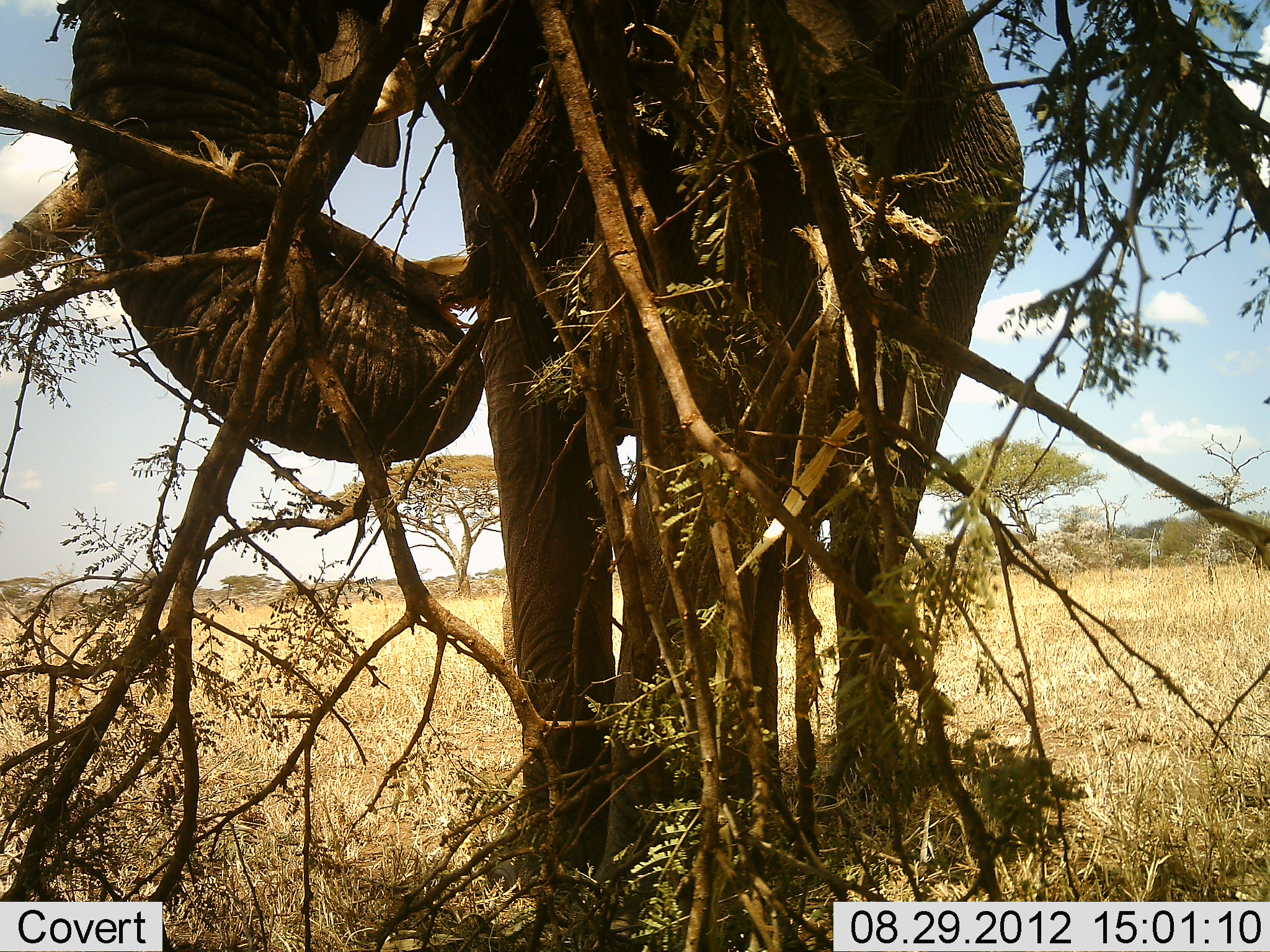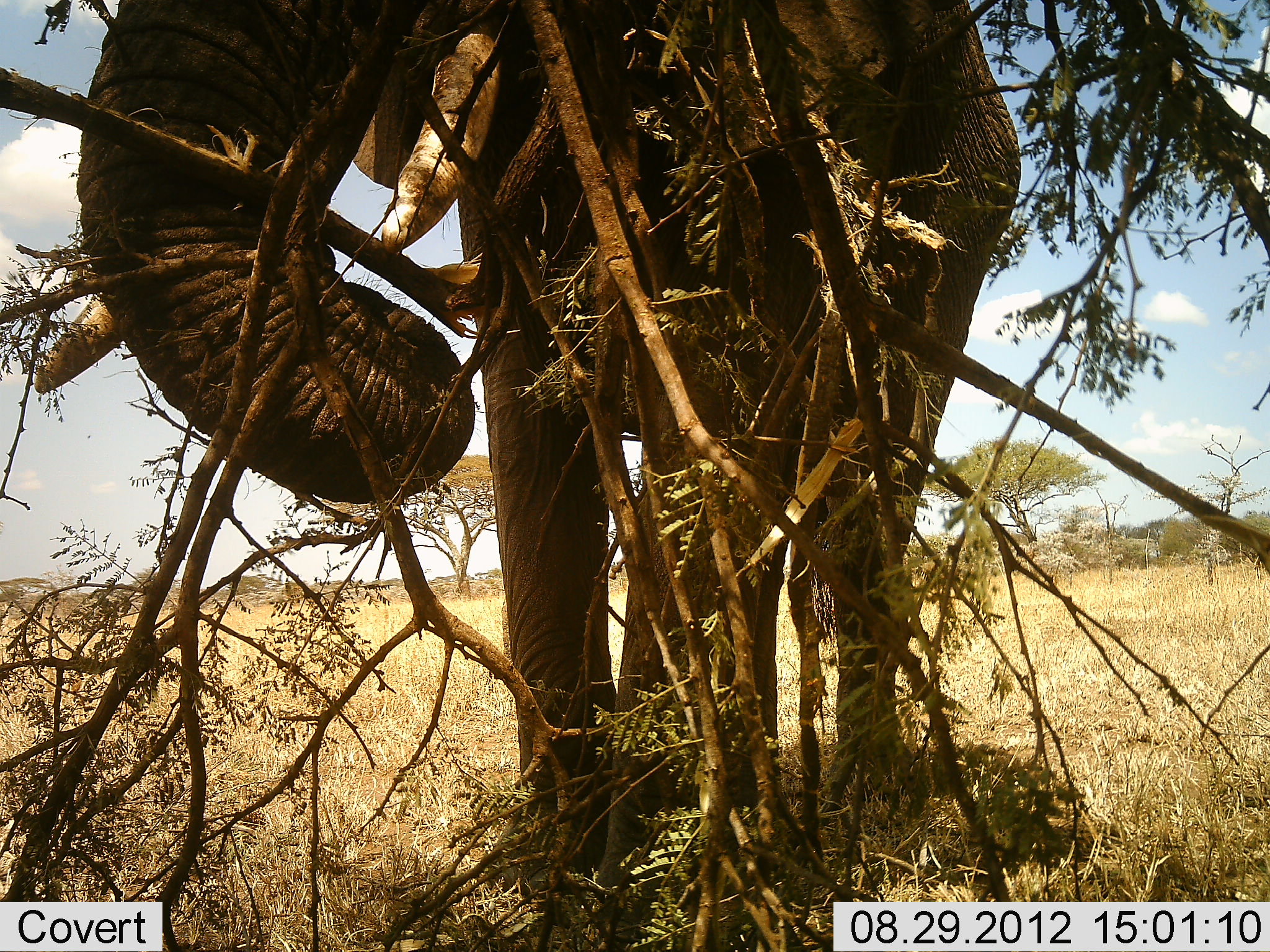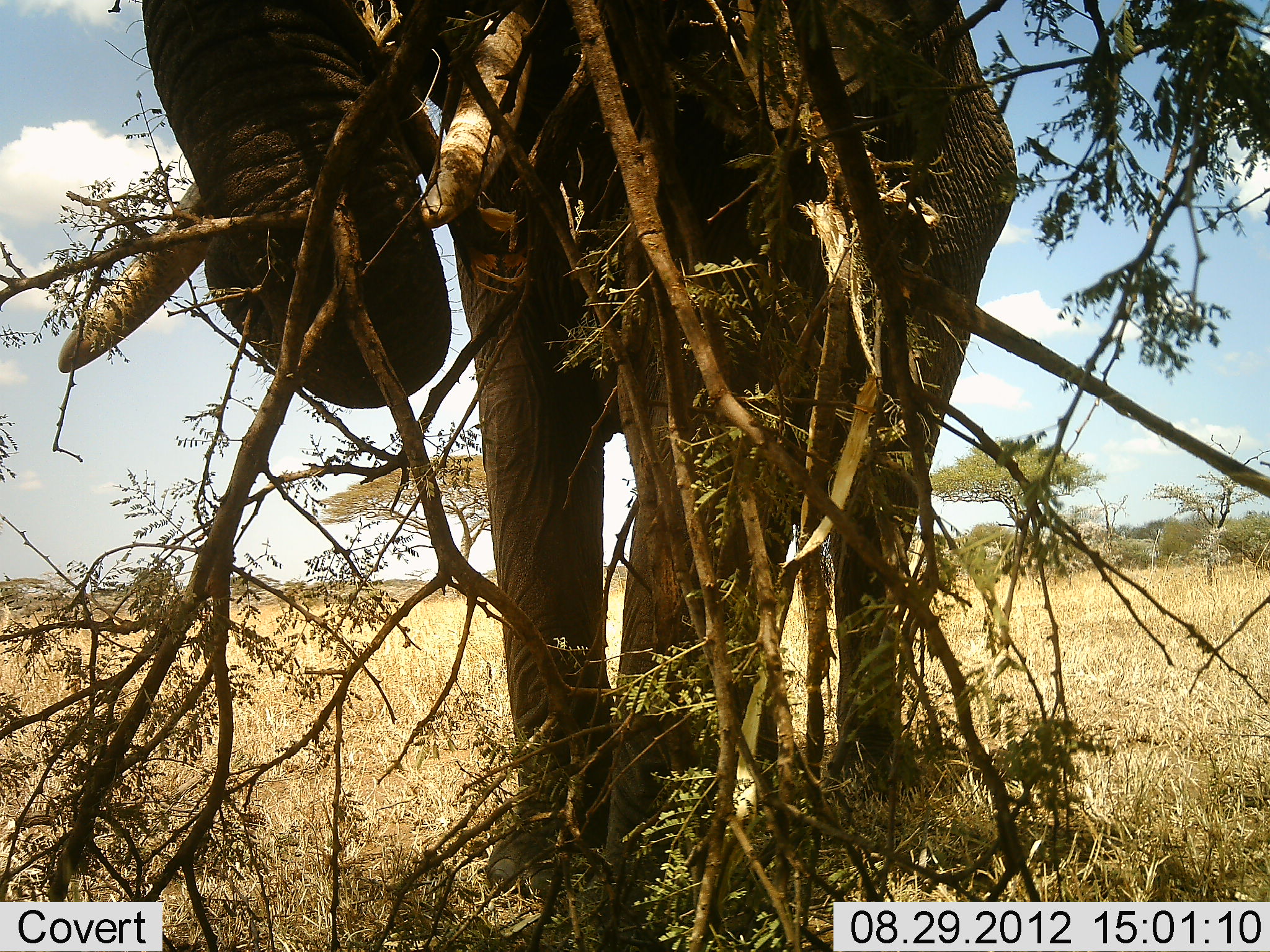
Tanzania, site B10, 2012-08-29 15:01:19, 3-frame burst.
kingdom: Animalia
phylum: Chordata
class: Mammalia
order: Proboscidea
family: Elephantidae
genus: Loxodonta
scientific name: Loxodonta africana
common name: african bush elephant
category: elephant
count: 1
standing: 20%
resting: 0%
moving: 0%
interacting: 0%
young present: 0%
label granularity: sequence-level